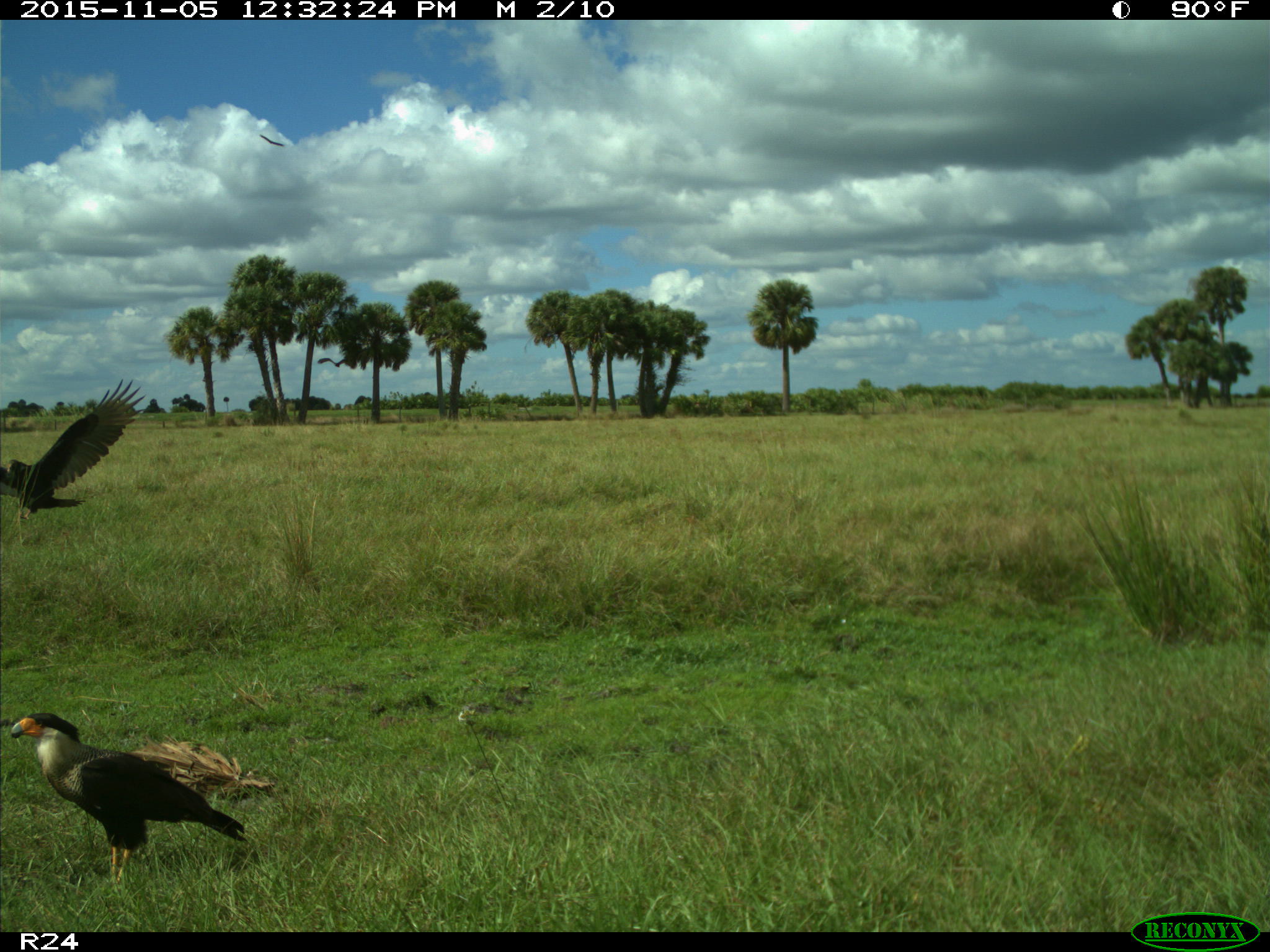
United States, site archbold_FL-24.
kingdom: Animalia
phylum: Chordata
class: Aves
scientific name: Aves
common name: birds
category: unidentified bird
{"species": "unidentified bird (birds) (Aves)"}